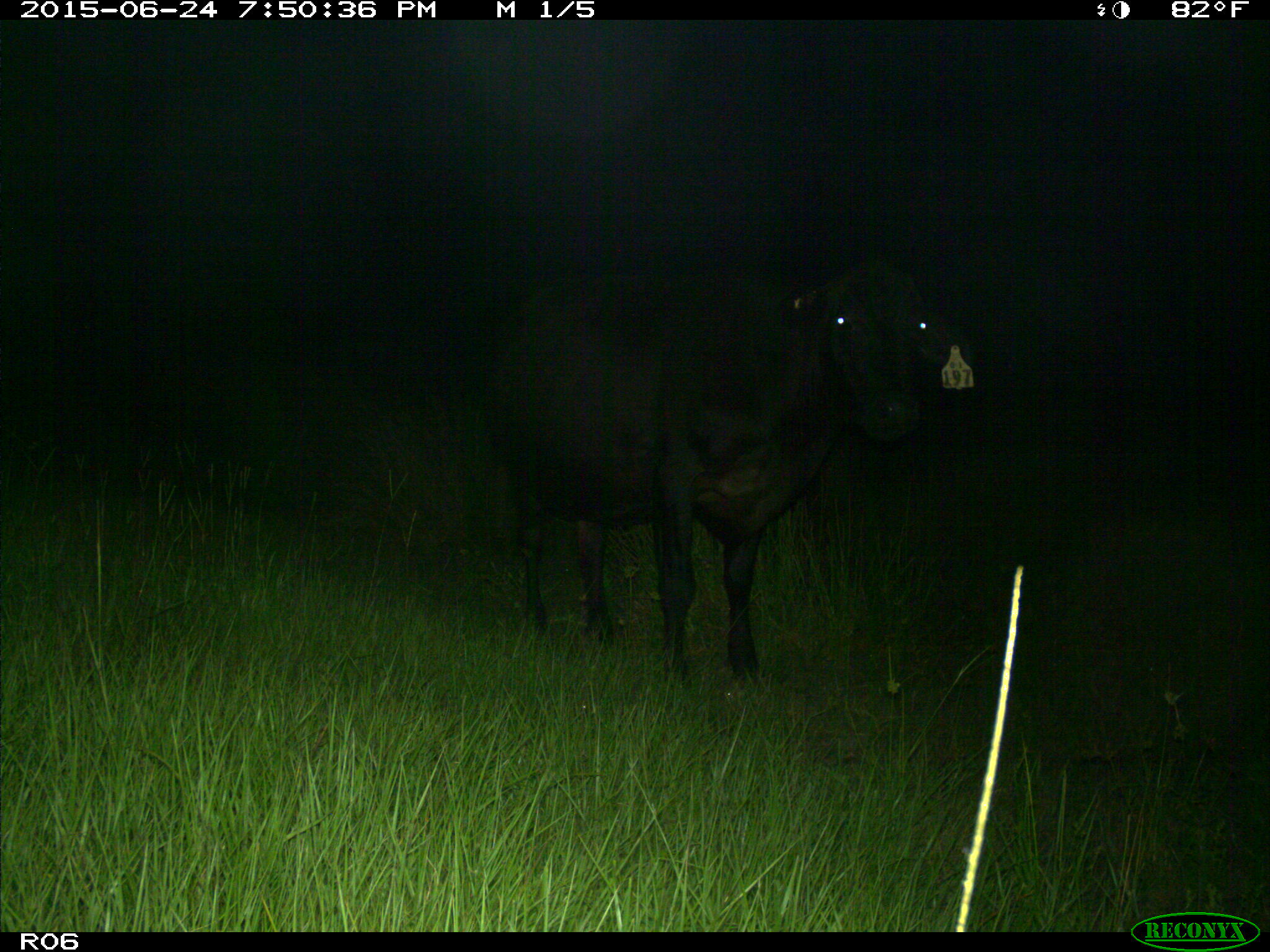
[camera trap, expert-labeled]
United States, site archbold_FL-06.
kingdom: Animalia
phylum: Chordata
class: Mammalia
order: Artiodactyla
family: Bovidae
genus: Bos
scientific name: Bos taurus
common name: domestic cow